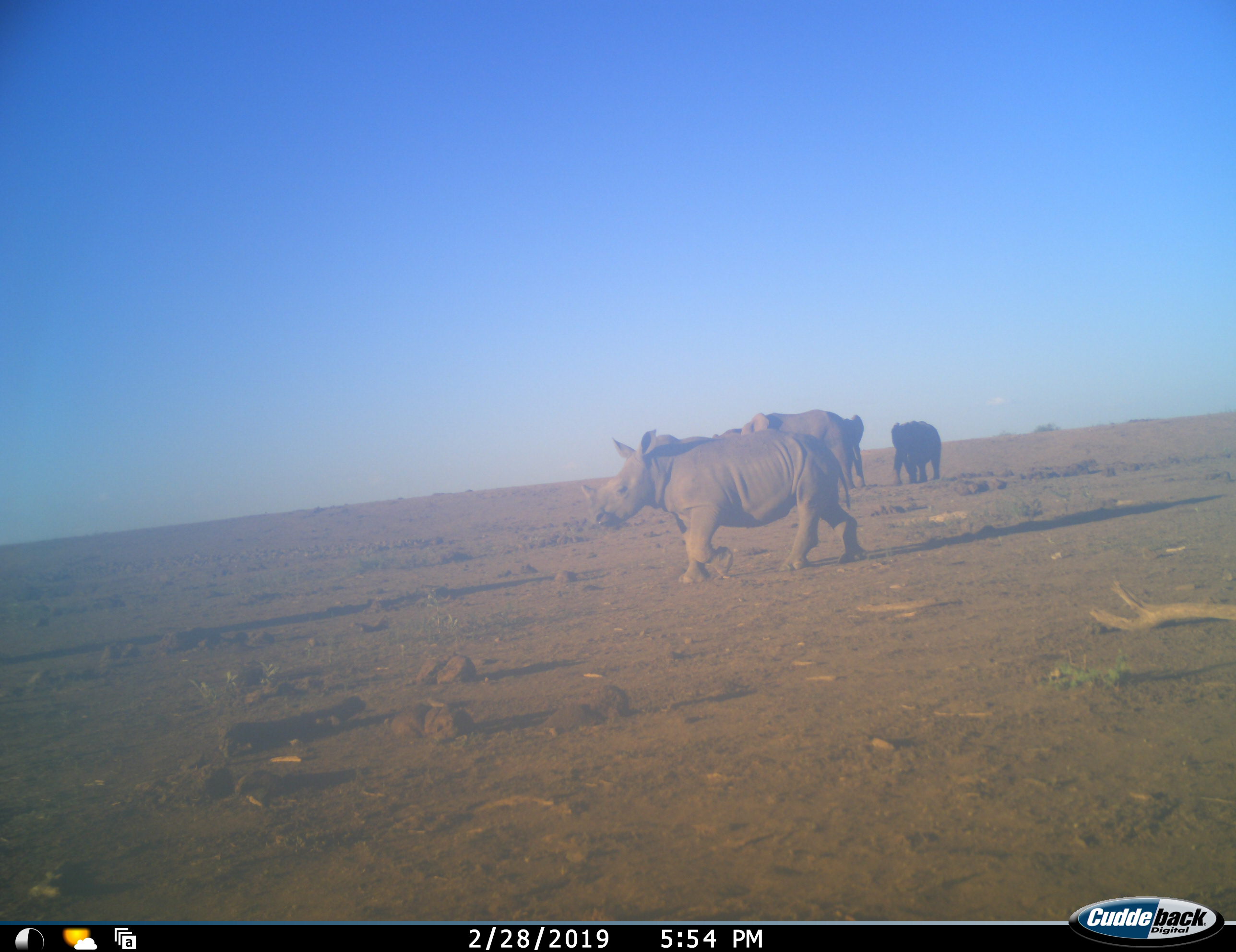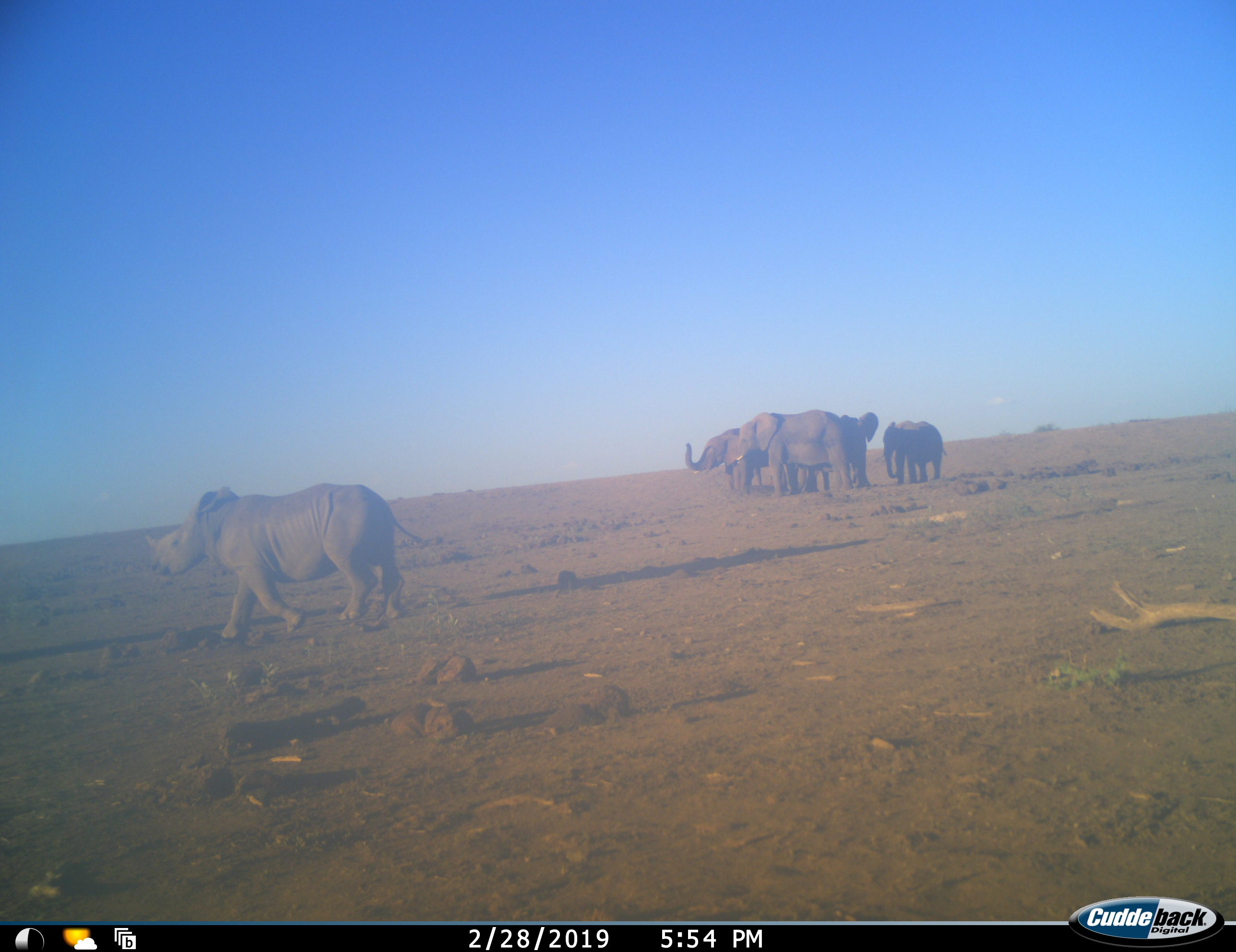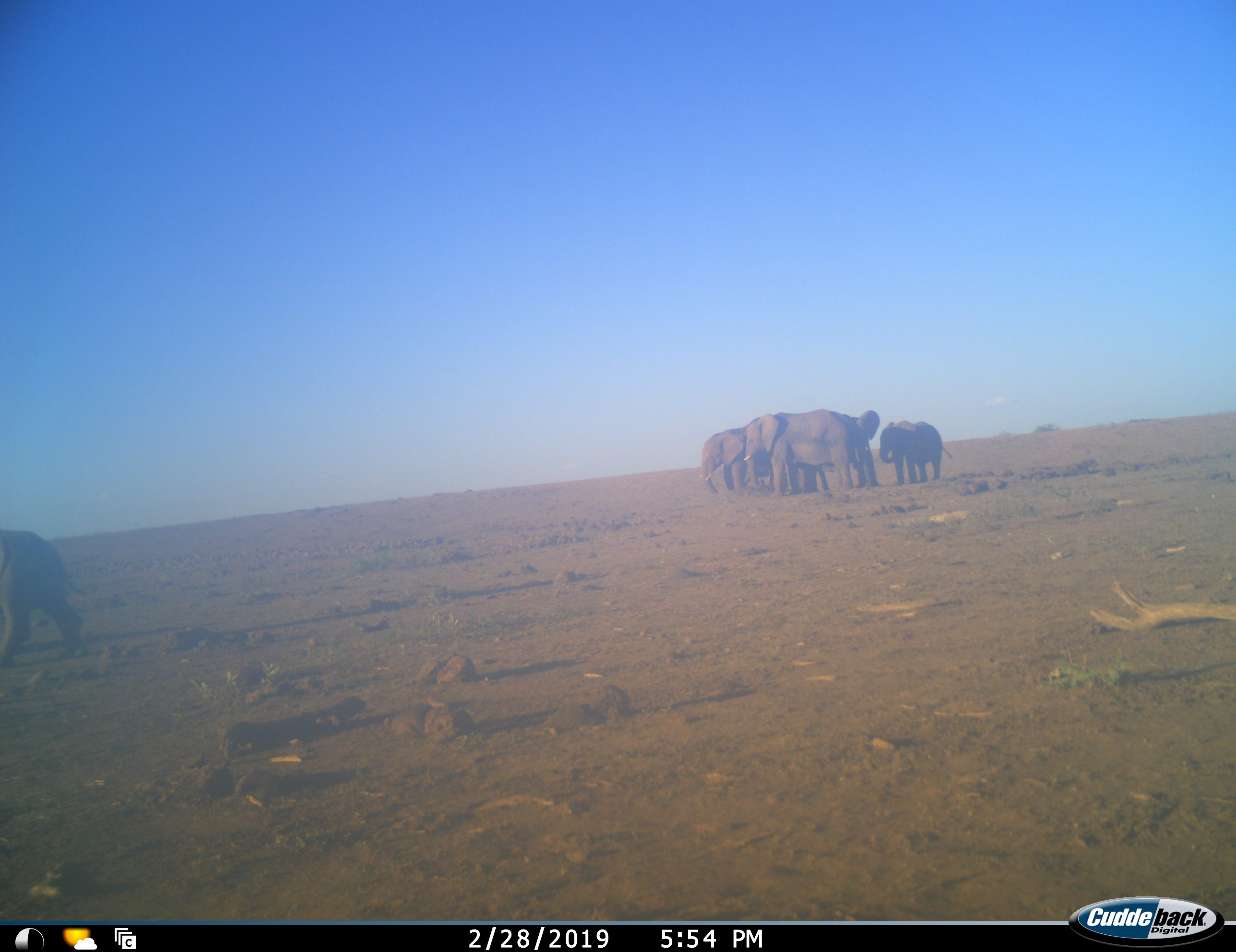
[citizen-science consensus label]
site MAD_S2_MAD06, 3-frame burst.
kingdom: Animalia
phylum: Chordata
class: Mammalia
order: Proboscidea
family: Elephantidae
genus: Loxodonta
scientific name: Loxodonta africana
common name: african bush elephant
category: elephant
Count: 4.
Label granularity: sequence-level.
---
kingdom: Animalia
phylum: Chordata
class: Mammalia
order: Perissodactyla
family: Rhinocerotidae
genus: Diceros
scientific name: Diceros bicornis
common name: black rhinoceros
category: rhinocerosblack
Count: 1.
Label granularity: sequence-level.